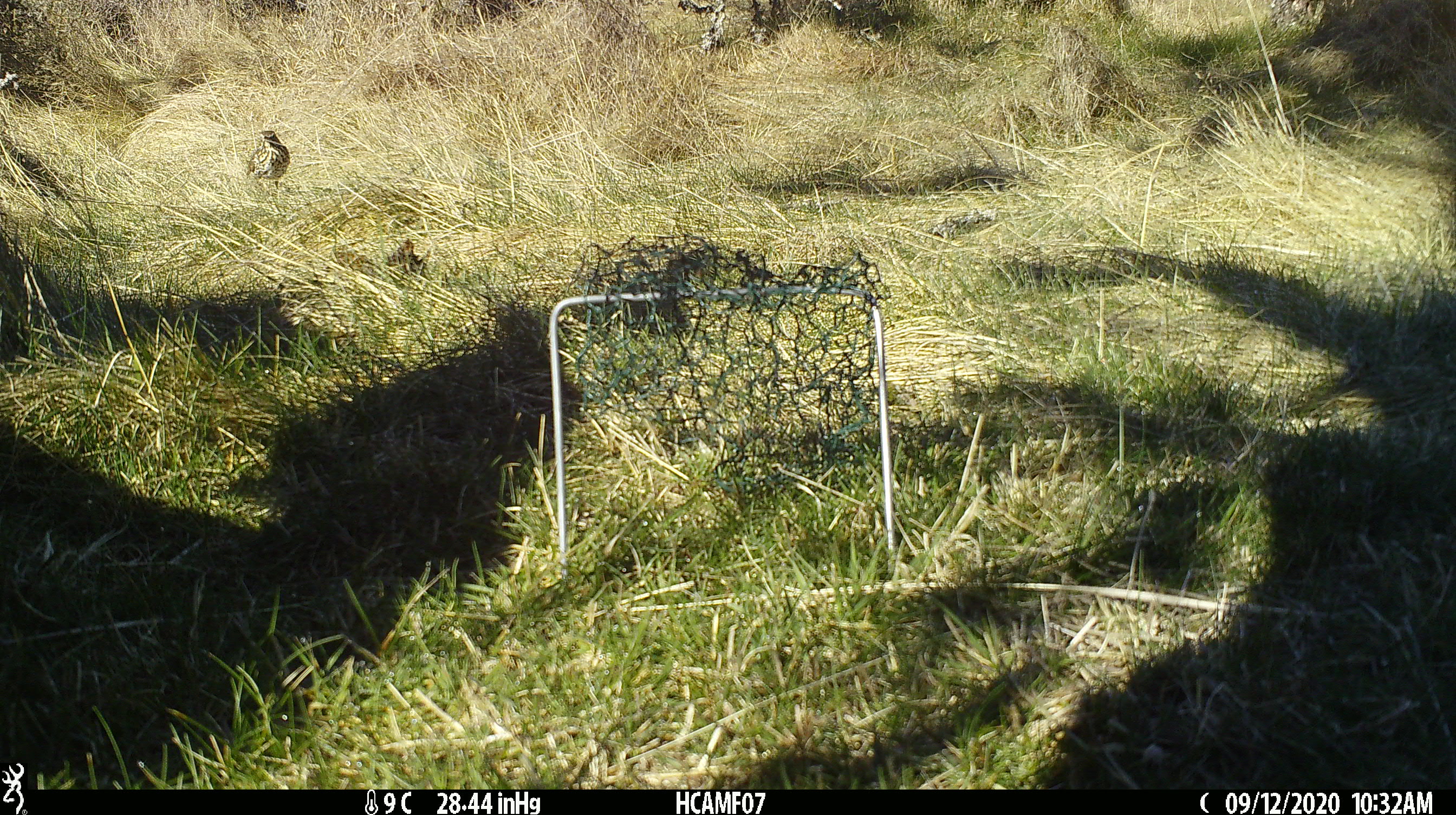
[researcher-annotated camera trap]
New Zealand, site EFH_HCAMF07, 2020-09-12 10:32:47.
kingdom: Animalia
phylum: Chordata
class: Aves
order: Passeriformes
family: Turdidae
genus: Turdus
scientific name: Turdus philomelos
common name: song thrush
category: thrush